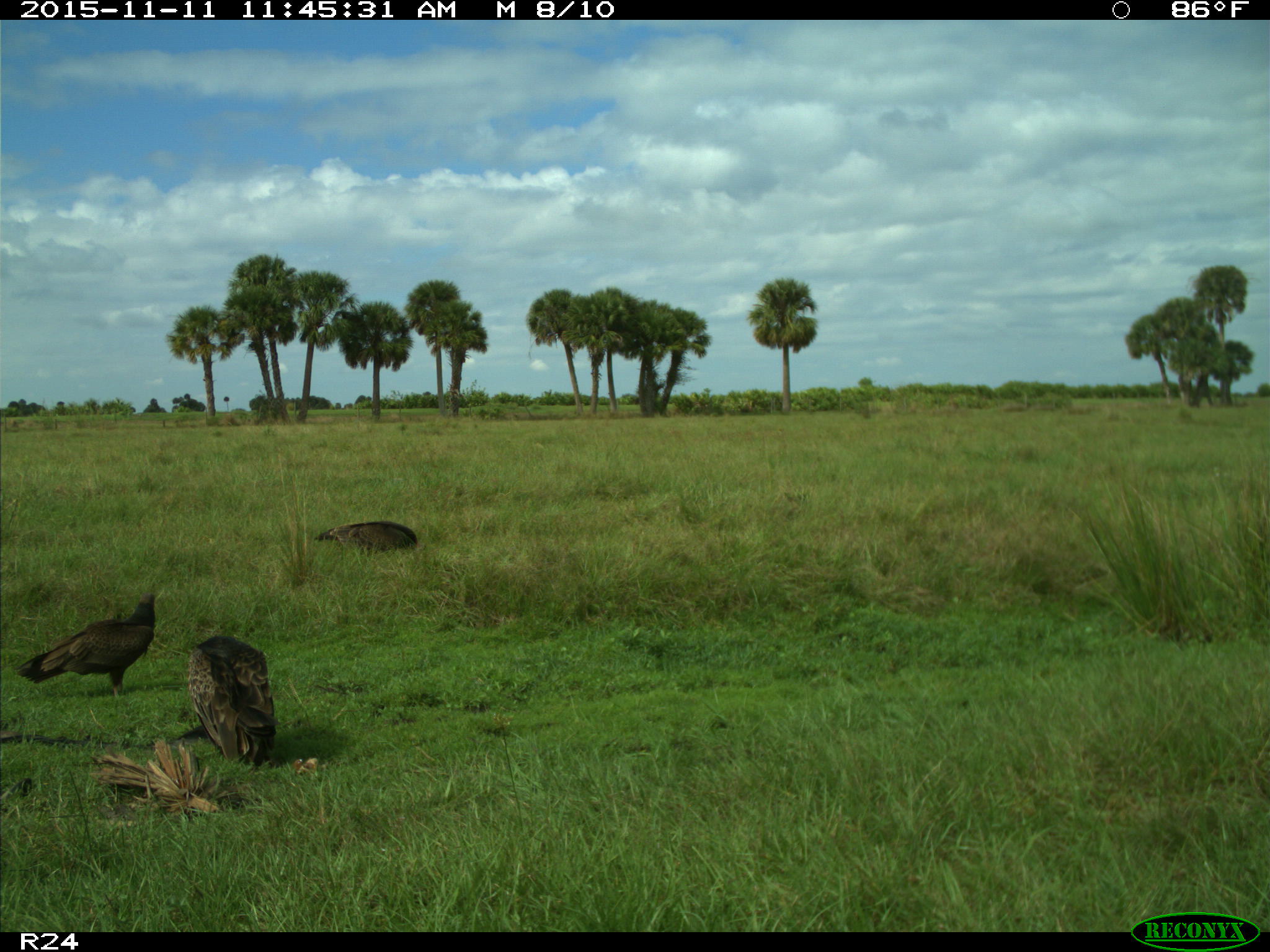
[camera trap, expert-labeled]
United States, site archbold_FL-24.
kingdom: Animalia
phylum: Chordata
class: Aves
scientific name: Aves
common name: birds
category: unidentified bird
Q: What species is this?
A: Unidentified bird (birds) (Aves).